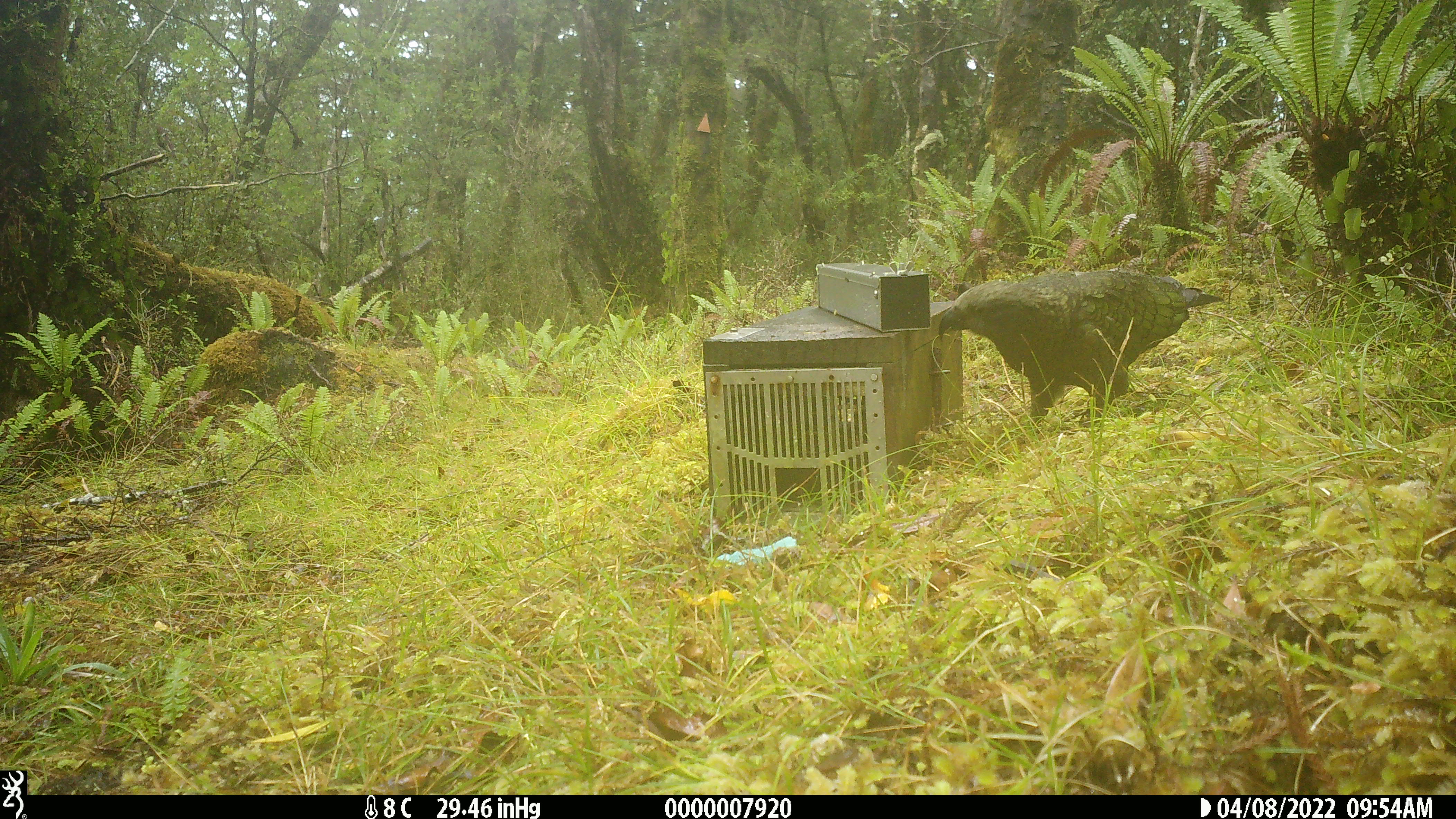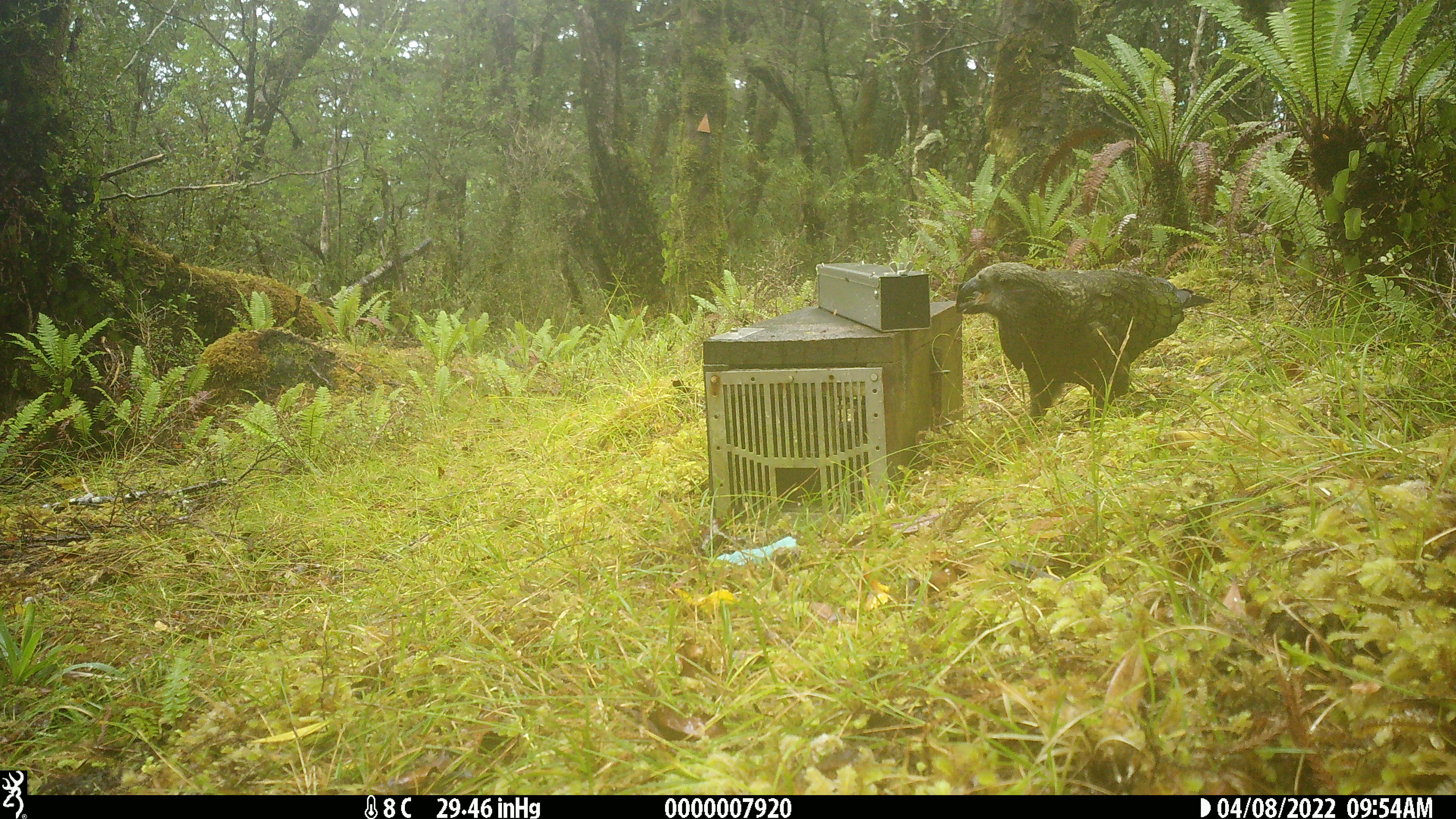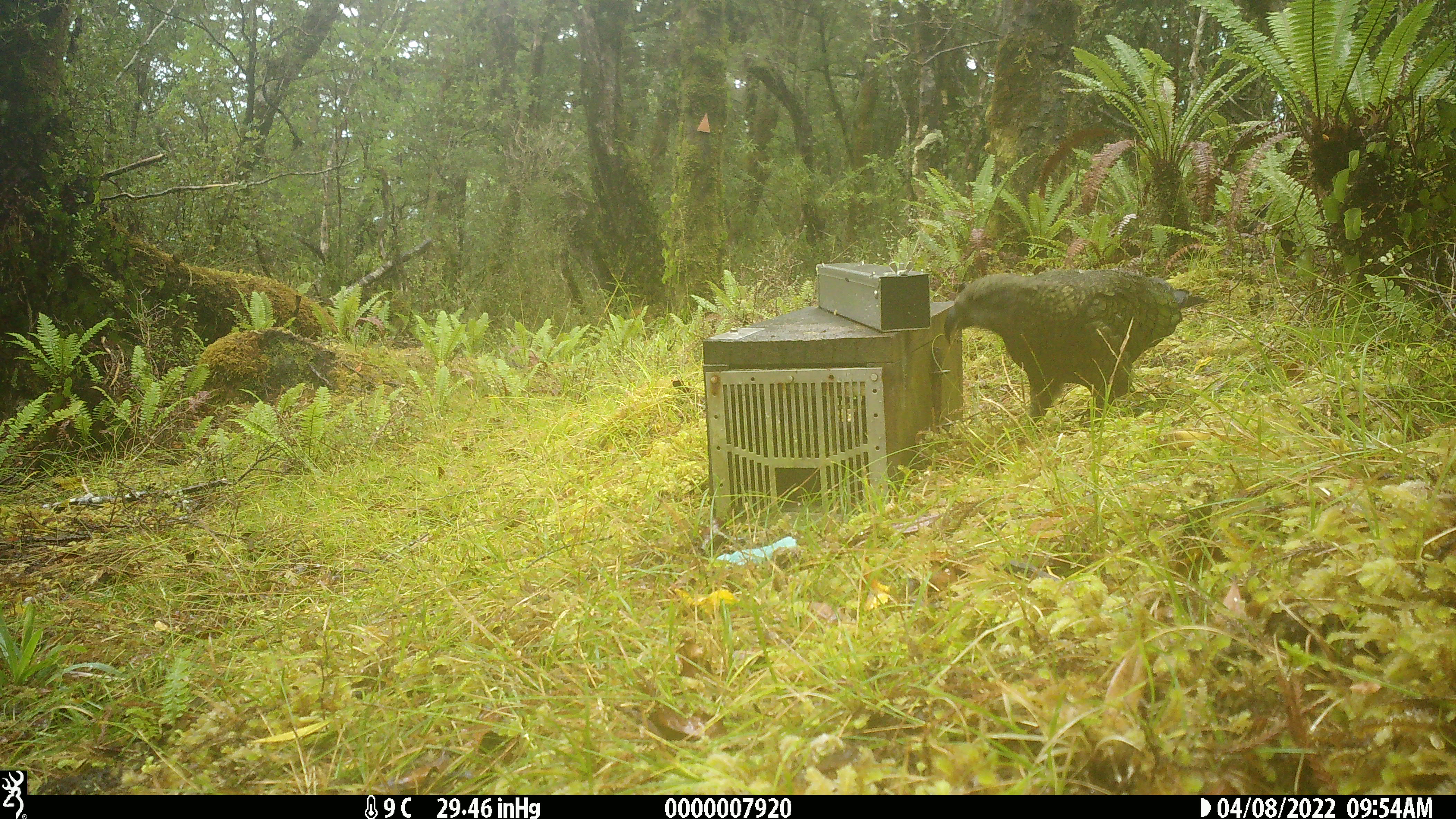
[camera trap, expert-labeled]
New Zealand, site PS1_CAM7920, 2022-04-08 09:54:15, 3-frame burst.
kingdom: Animalia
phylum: Chordata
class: Aves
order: Psittaciformes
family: Strigopidae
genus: Nestor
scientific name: Nestor notabilis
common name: kea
Kea (Nestor notabilis).